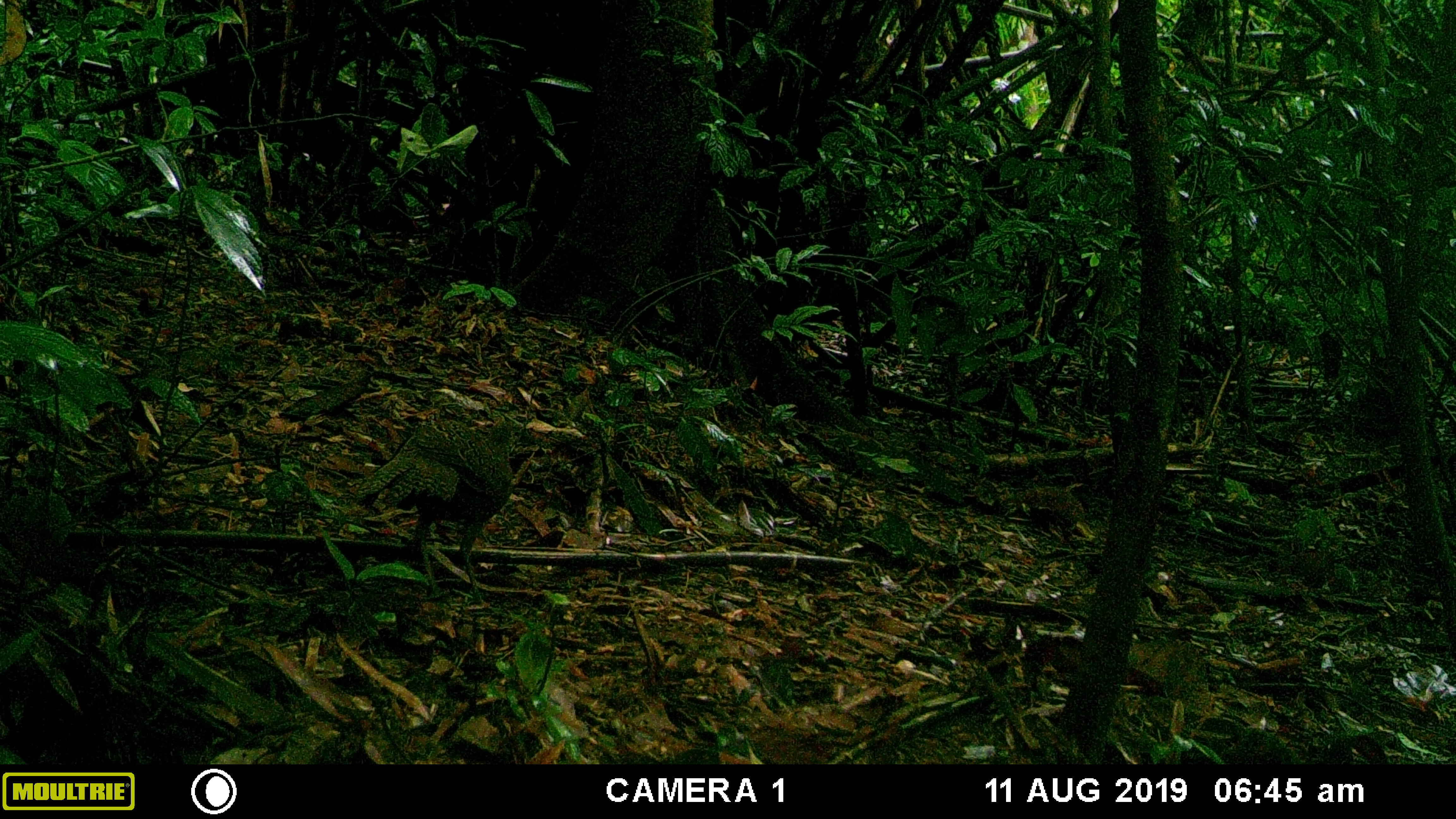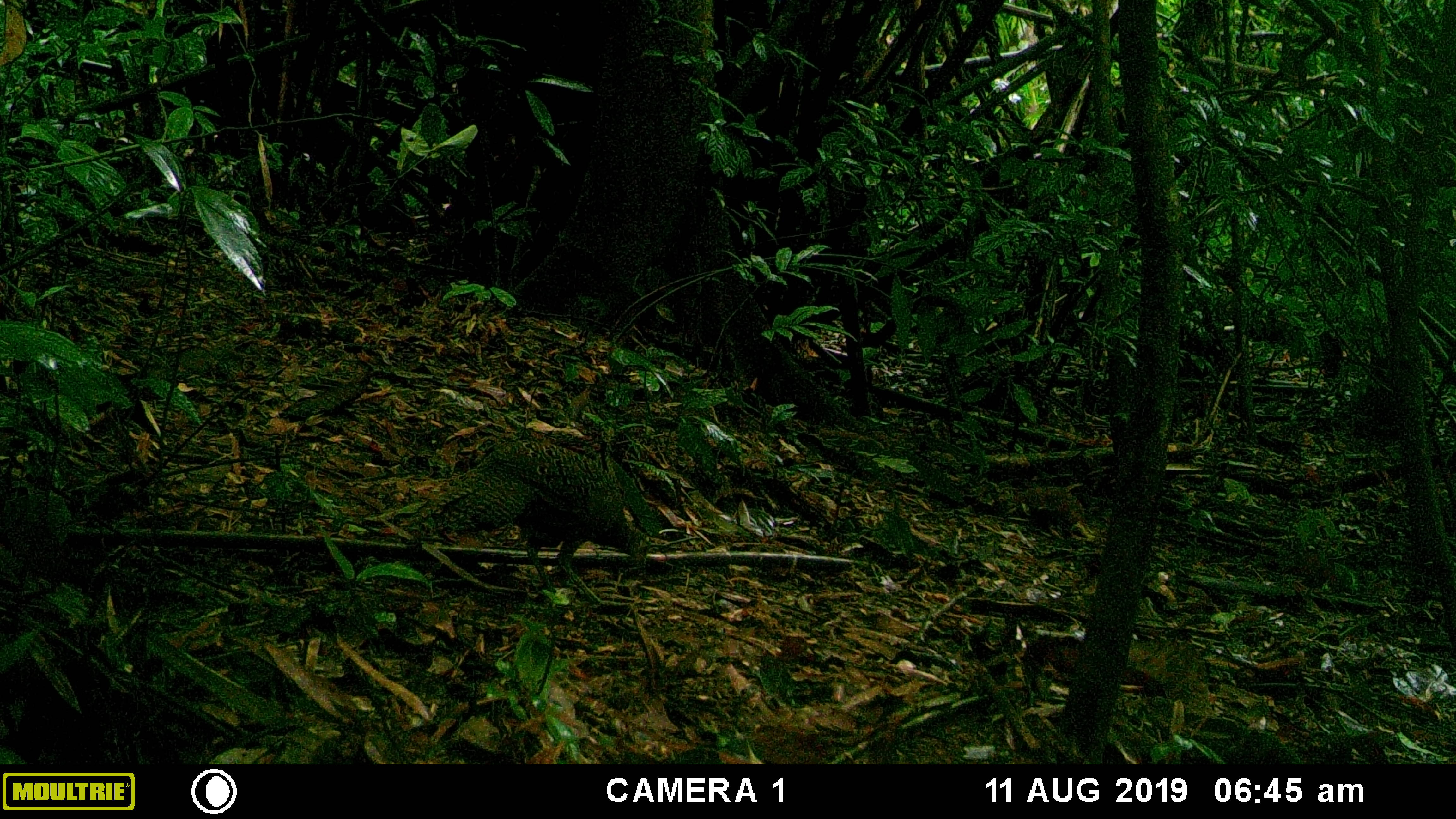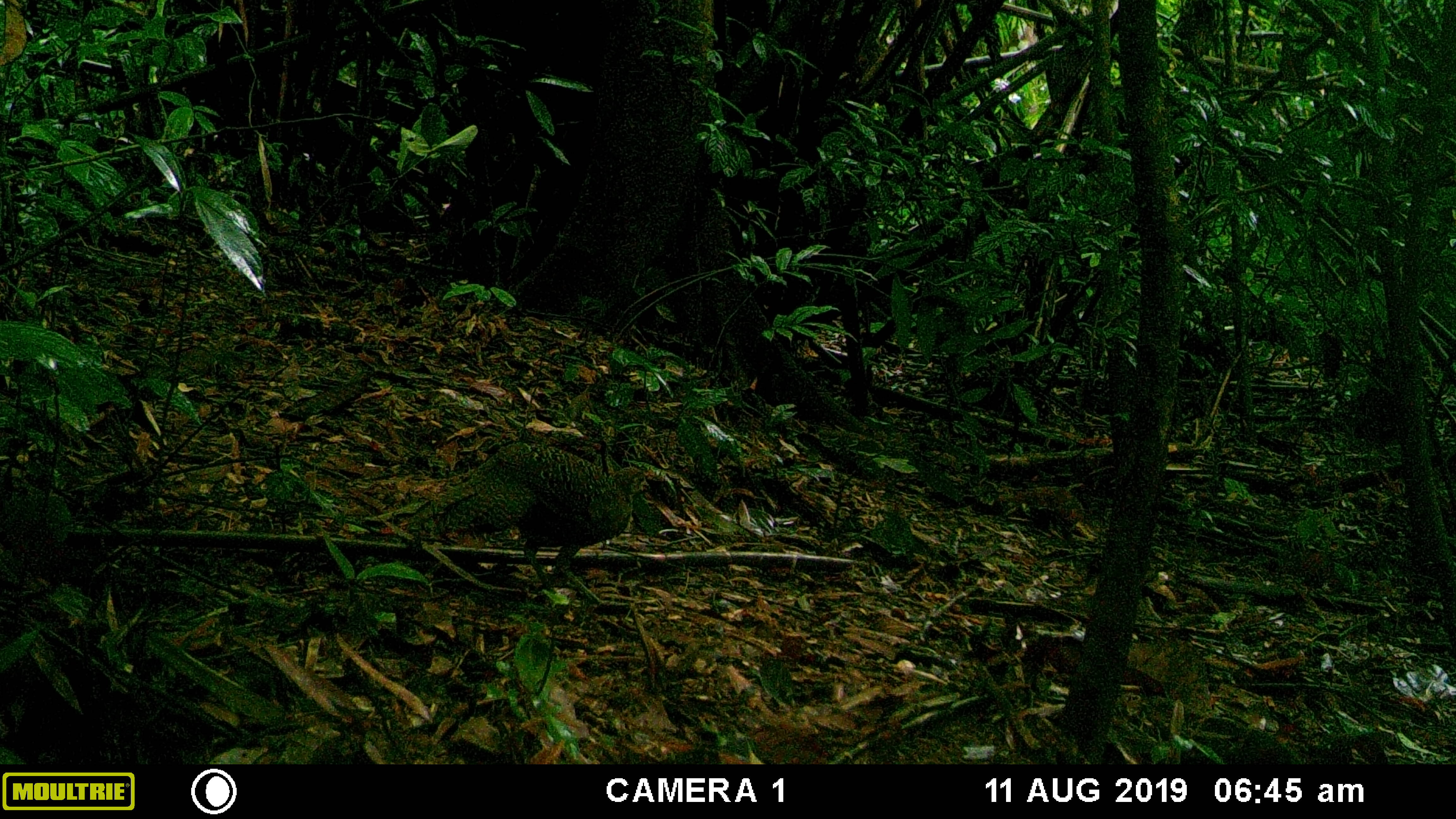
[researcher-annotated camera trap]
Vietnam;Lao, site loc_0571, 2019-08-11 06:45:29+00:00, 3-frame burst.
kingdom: Animalia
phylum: Chordata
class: Aves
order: Galliformes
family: Phasianidae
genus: Polyplectron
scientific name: Polyplectron bicalcaratum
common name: gray peacock-pheasant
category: grey peacock pheasant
Grey peacock pheasant (gray peacock-pheasant) (Polyplectron bicalcaratum). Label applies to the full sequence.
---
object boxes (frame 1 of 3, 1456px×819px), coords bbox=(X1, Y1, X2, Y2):
grey peacock pheasant: bbox=(356, 419, 522, 605)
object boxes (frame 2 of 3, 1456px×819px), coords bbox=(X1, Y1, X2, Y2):
grey peacock pheasant: bbox=(405, 439, 652, 607)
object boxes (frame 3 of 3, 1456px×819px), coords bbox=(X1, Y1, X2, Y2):
grey peacock pheasant: bbox=(405, 443, 652, 603)